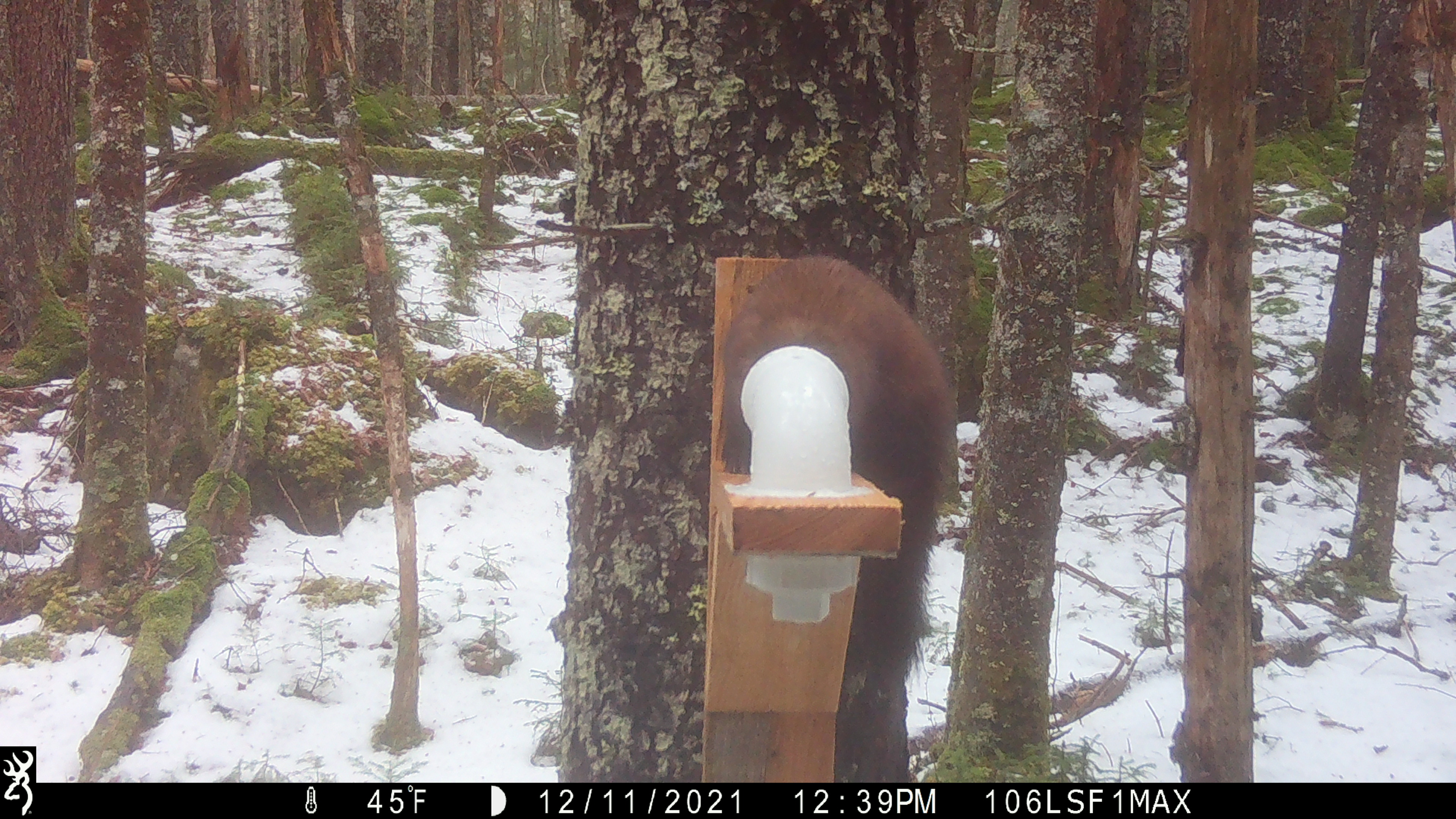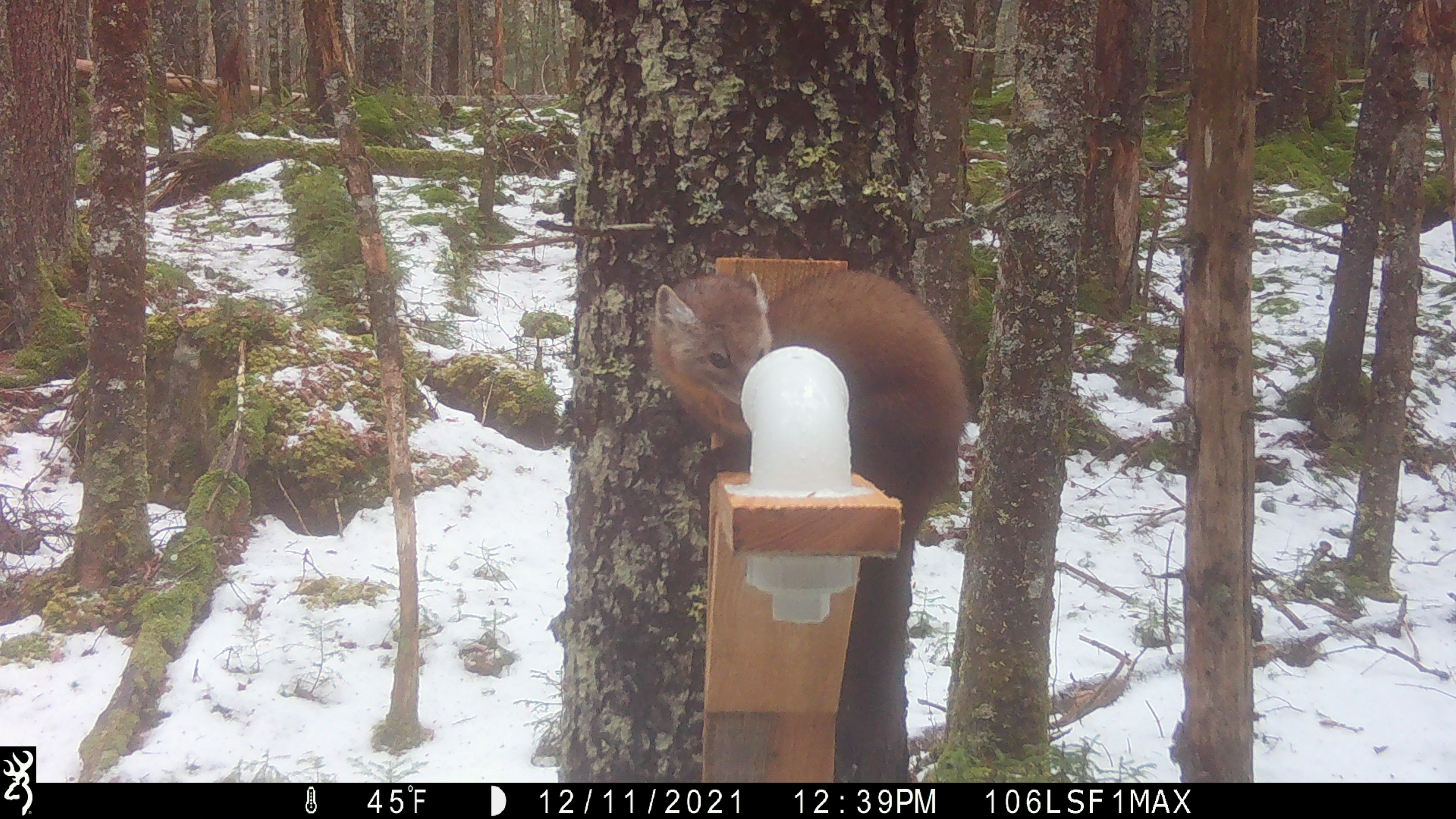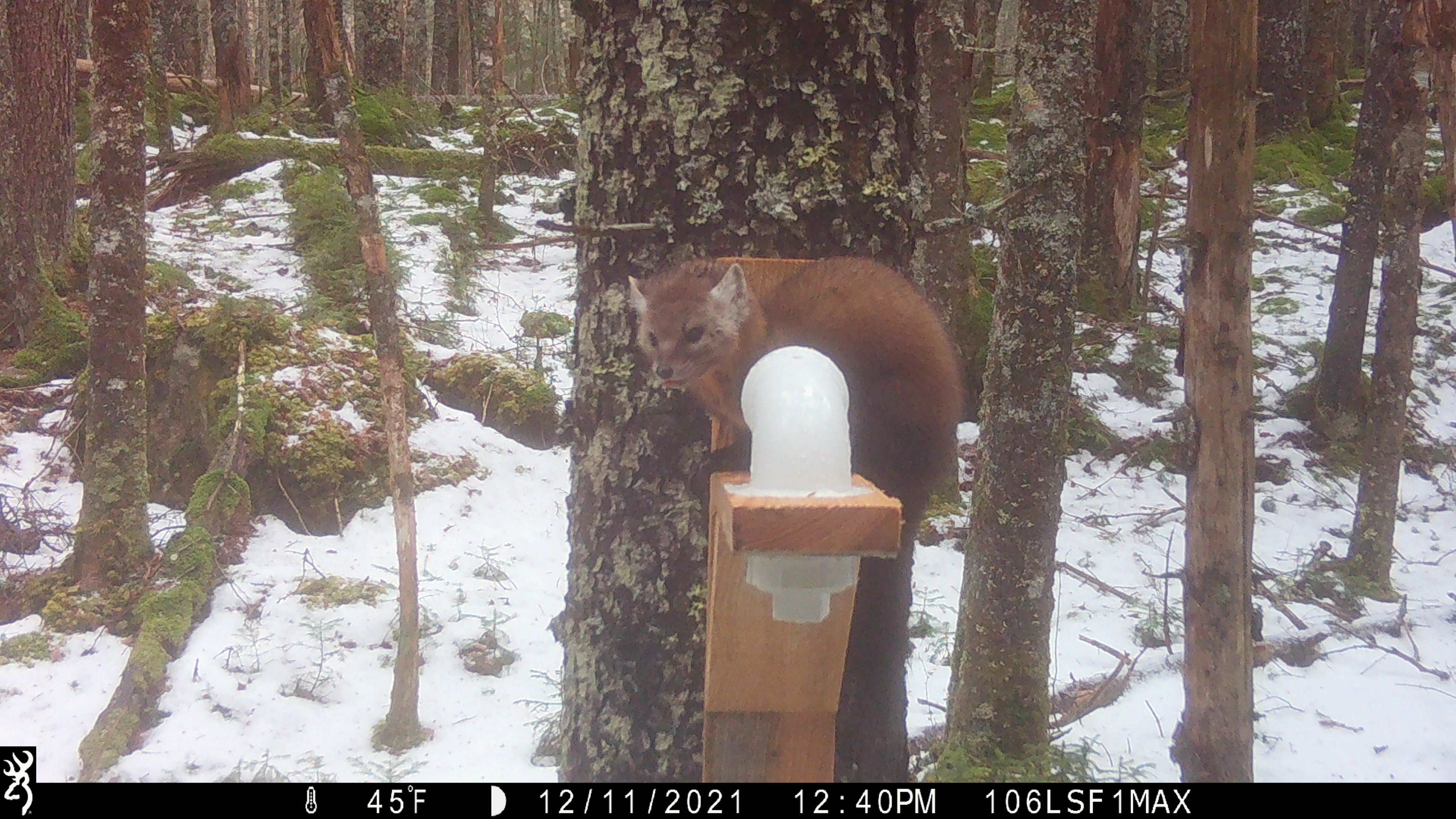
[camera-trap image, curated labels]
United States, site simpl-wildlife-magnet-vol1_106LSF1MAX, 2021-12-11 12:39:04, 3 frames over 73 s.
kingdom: Animalia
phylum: Chordata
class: Mammalia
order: Carnivora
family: Mustelidae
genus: Martes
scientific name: Martes americana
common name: american marten